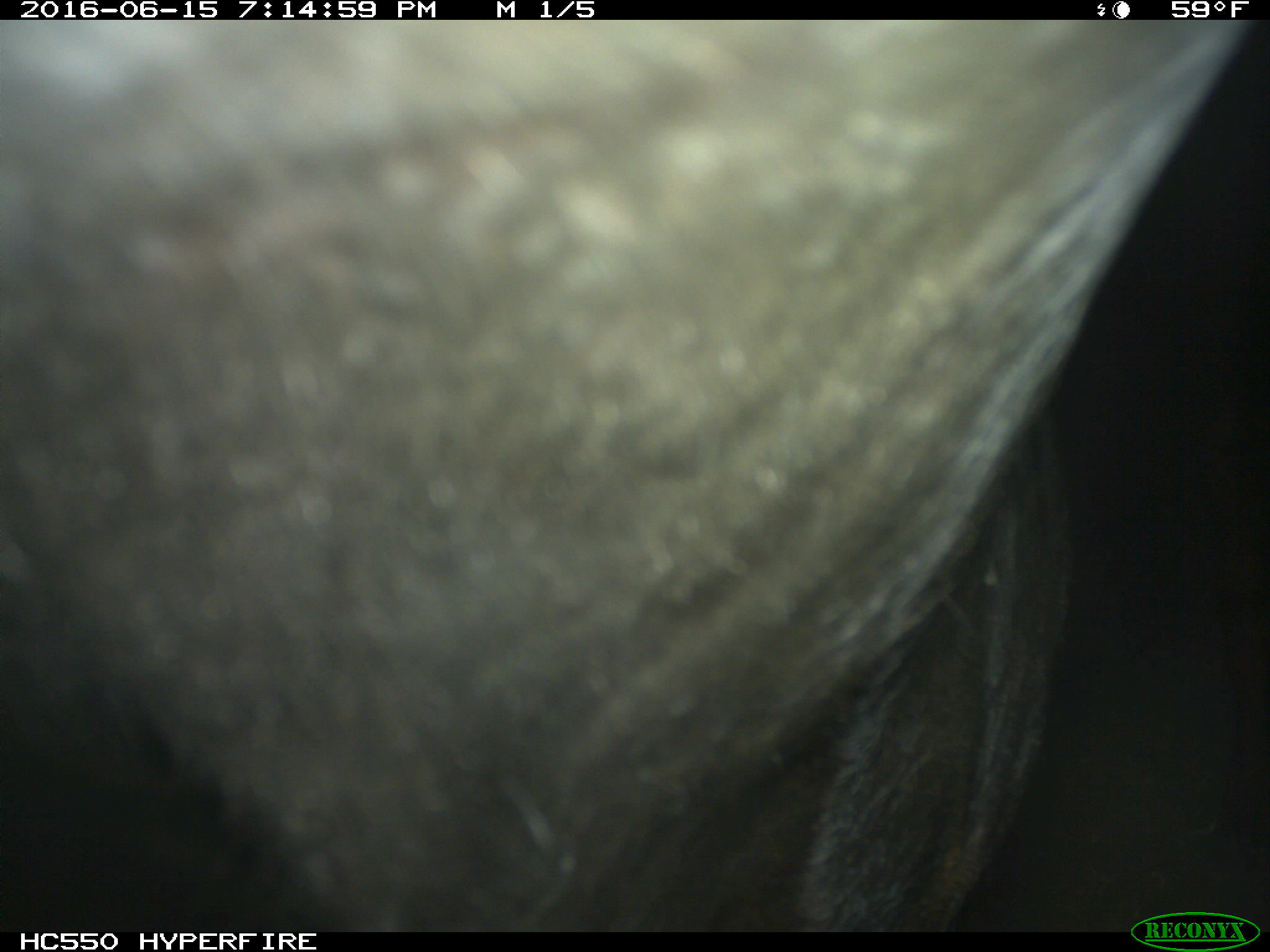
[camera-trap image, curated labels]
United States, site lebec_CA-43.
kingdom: Animalia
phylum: Chordata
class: Mammalia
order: Artiodactyla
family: Bovidae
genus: Bos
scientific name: Bos taurus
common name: domestic cow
Bos taurus (domestic cow).